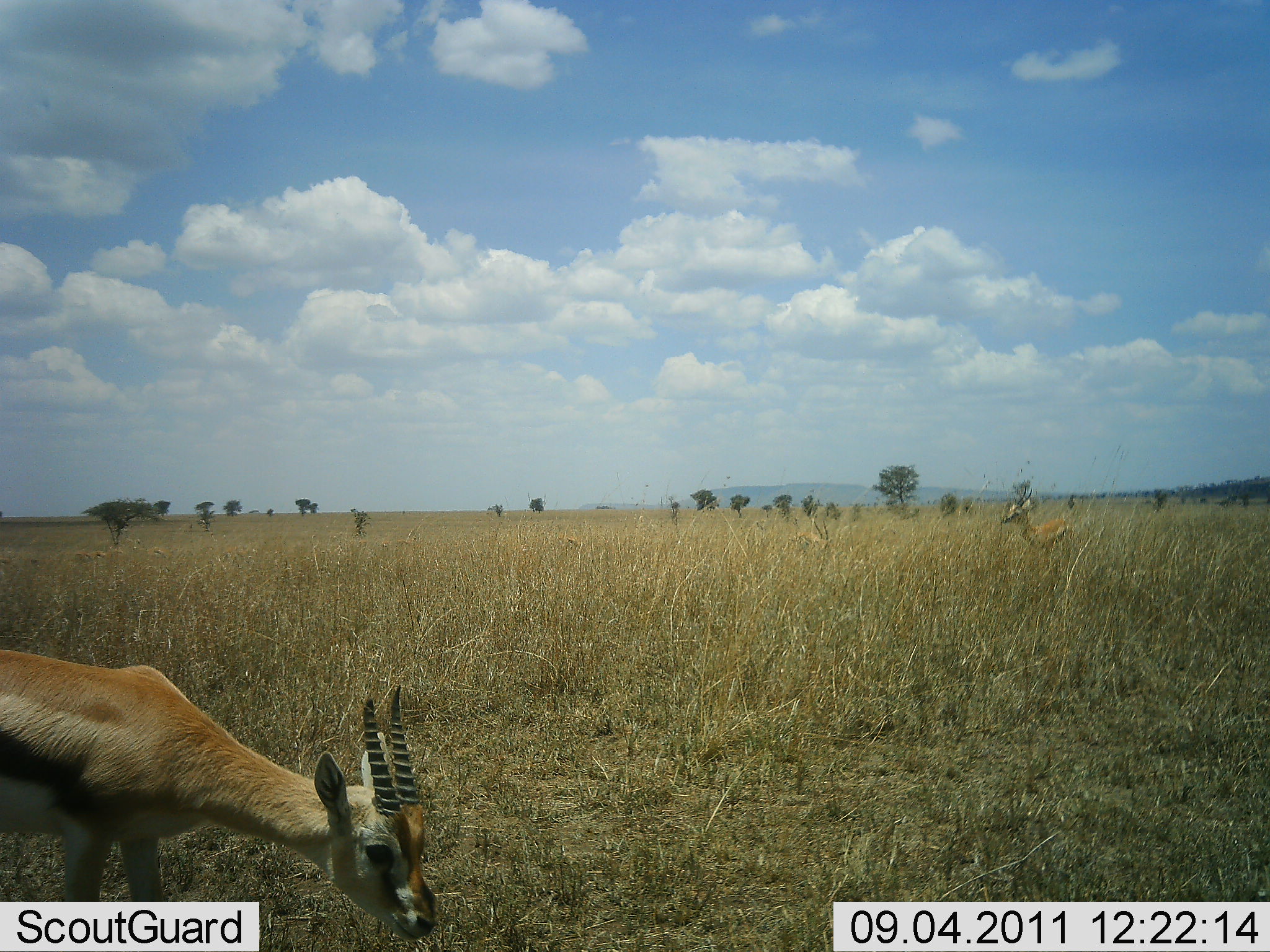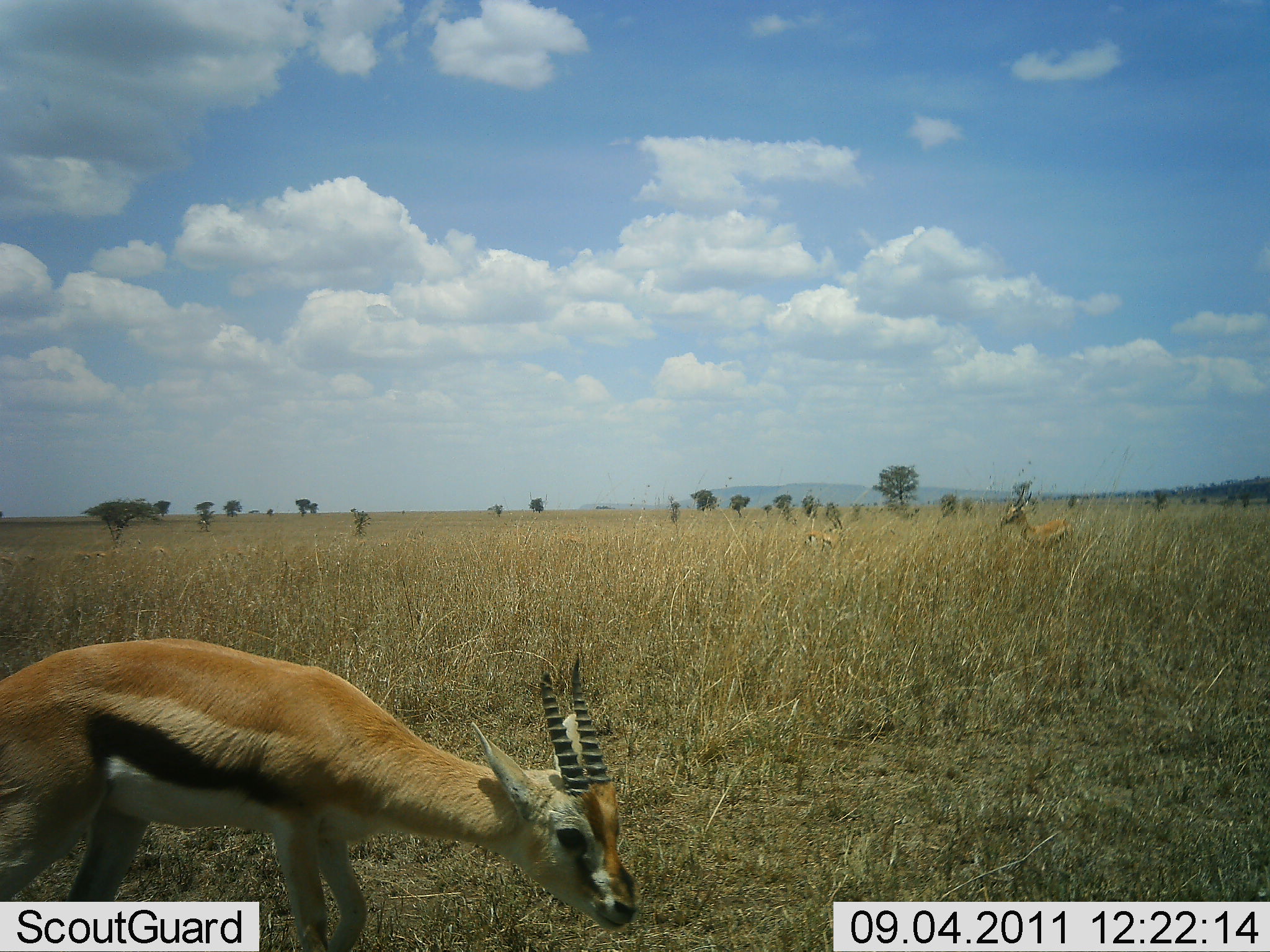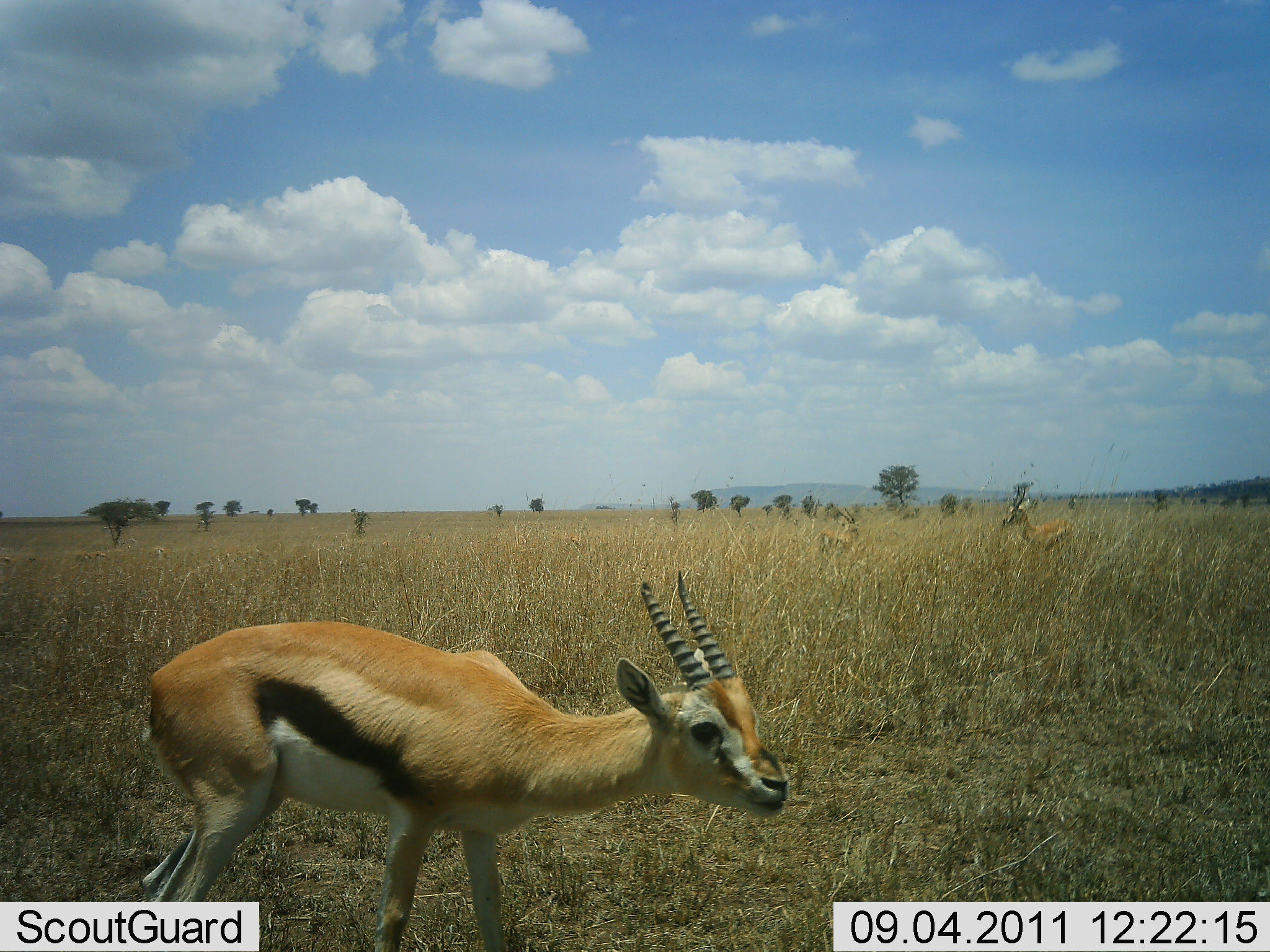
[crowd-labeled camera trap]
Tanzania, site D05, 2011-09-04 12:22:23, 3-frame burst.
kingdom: Animalia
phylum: Chordata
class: Mammalia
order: Artiodactyla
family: Bovidae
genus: Eudorcas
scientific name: Eudorcas thomsonii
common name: thomson's gazelle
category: gazellethomsons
Gazellethomsons (thomson's gazelle) (Eudorcas thomsonii), count 1. Behavior (volunteer vote fractions): standing 20%, resting 0%, moving 73%, interacting 0%. Young present (vote fraction): 0%. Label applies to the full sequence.